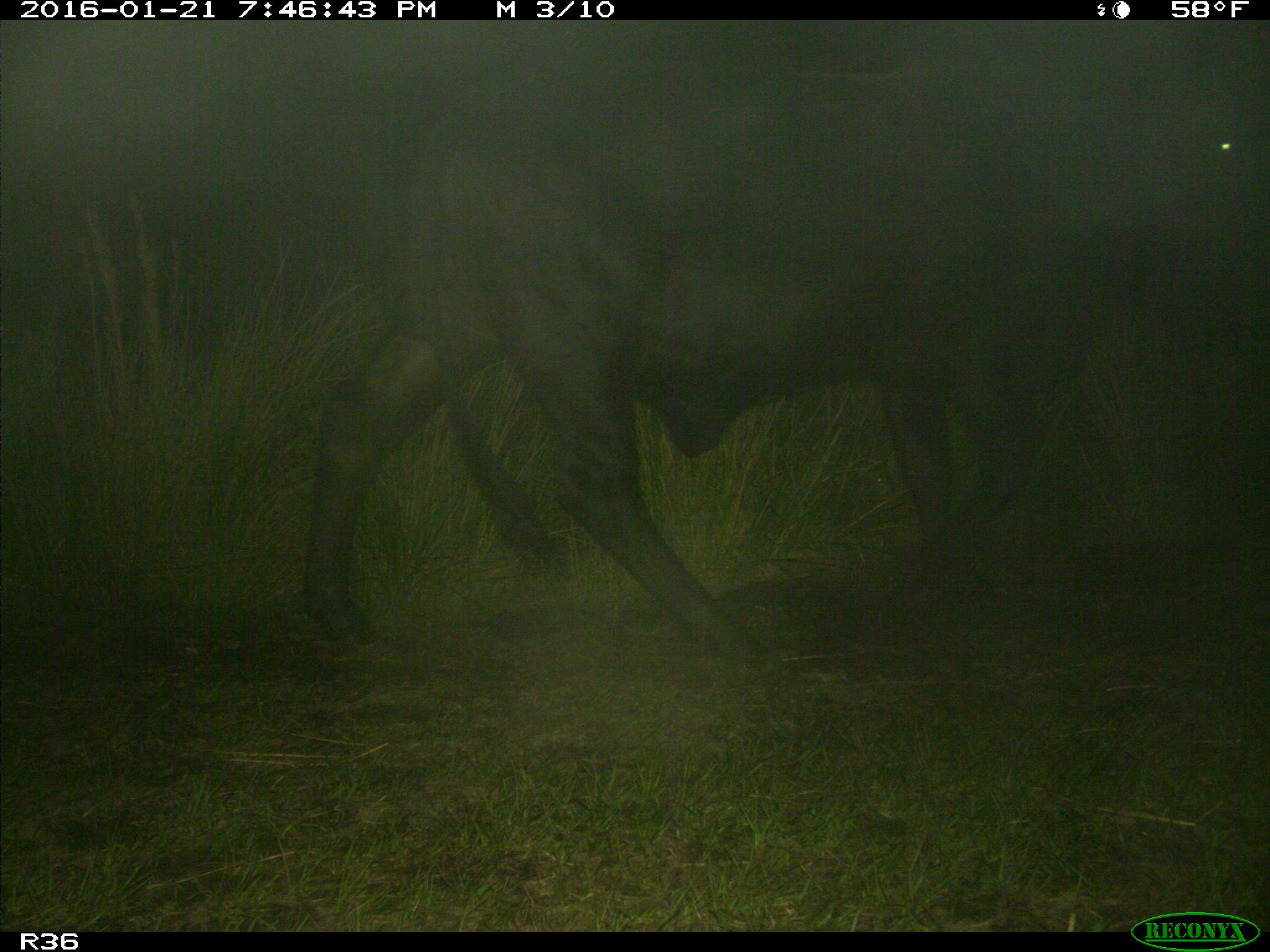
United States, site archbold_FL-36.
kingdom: Animalia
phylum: Chordata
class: Mammalia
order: Artiodactyla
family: Bovidae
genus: Bos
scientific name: Bos taurus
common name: domestic cow